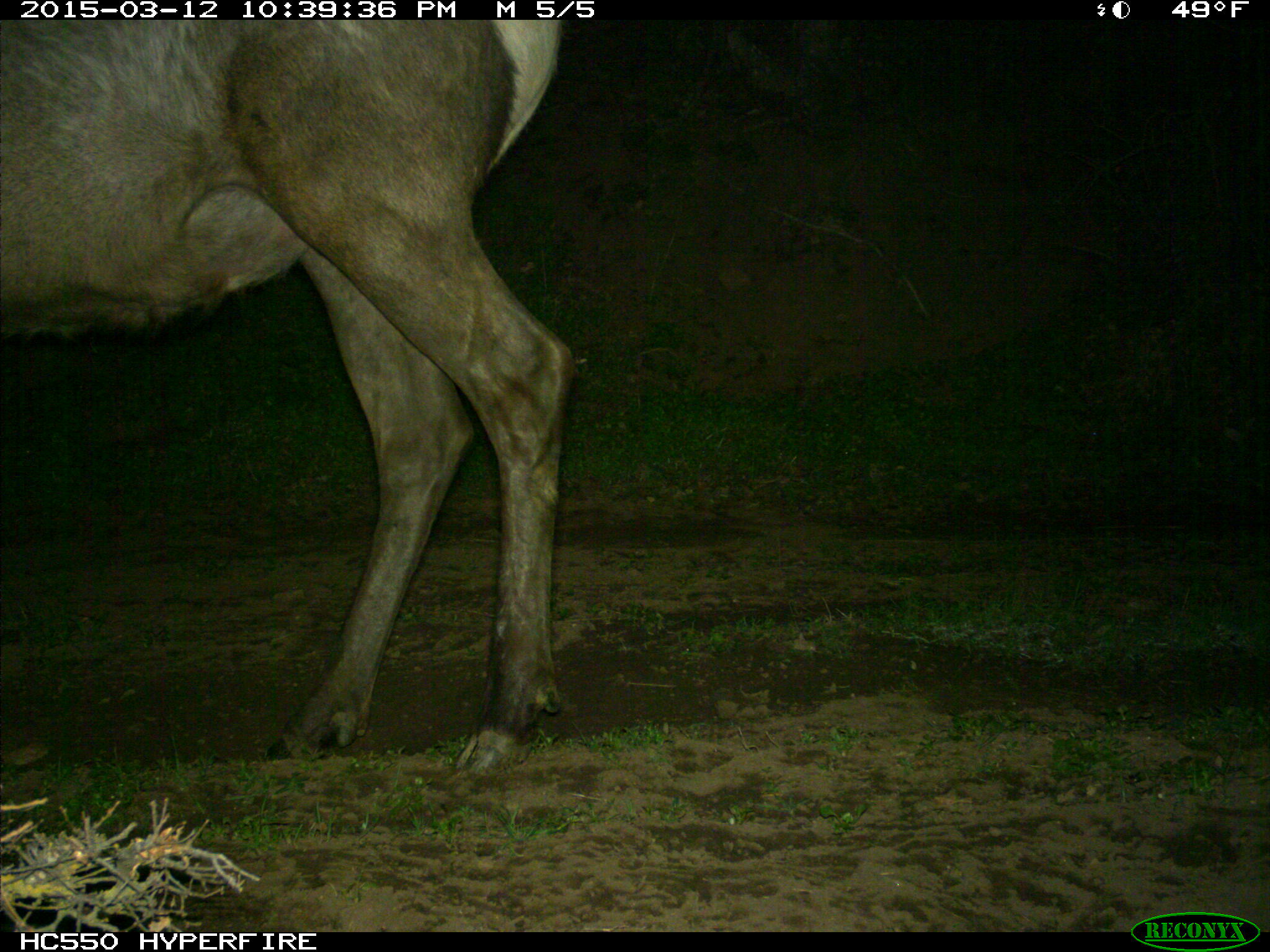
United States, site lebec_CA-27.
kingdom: Animalia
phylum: Chordata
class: Mammalia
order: Artiodactyla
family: Cervidae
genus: Cervus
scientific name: Cervus canadensis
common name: elk